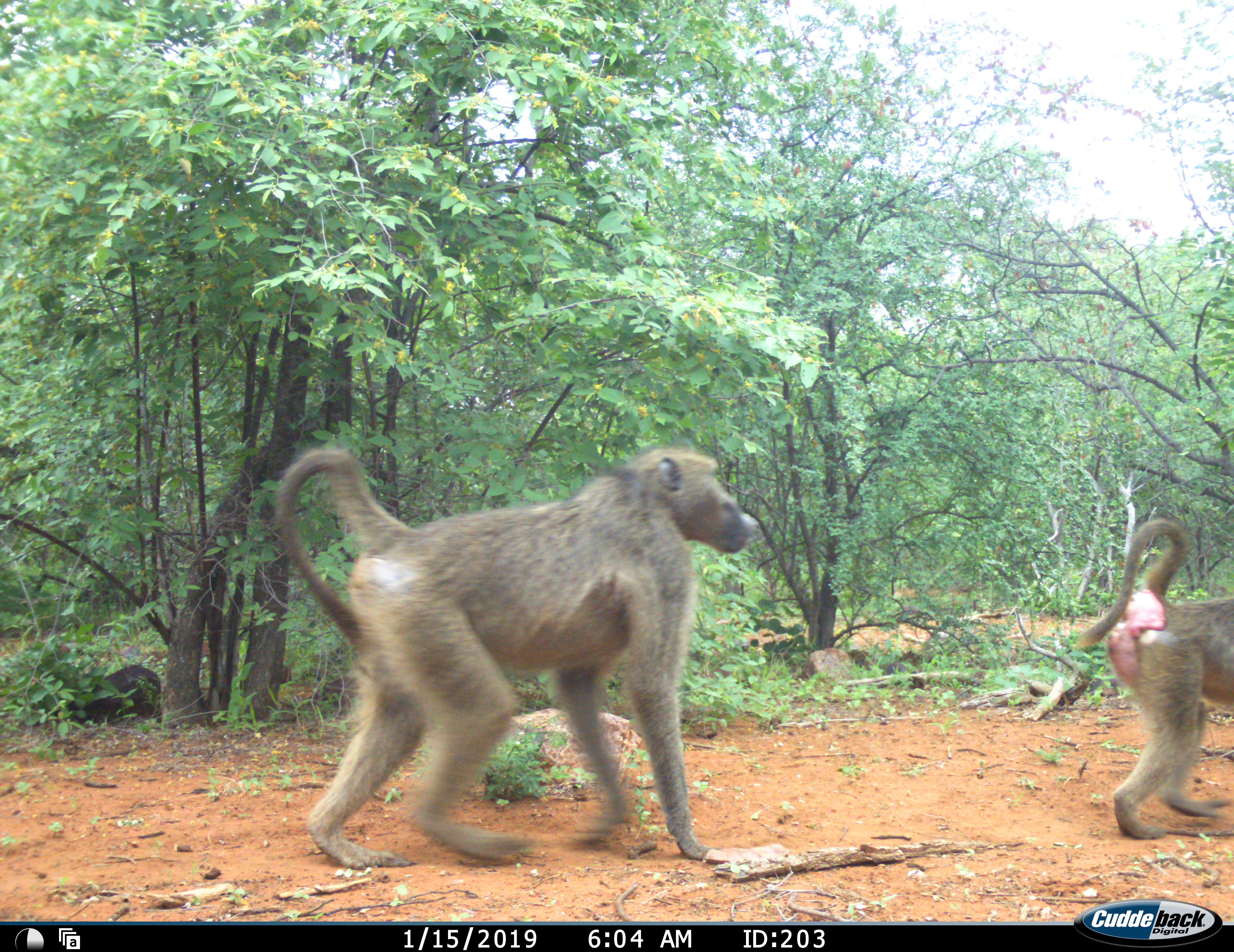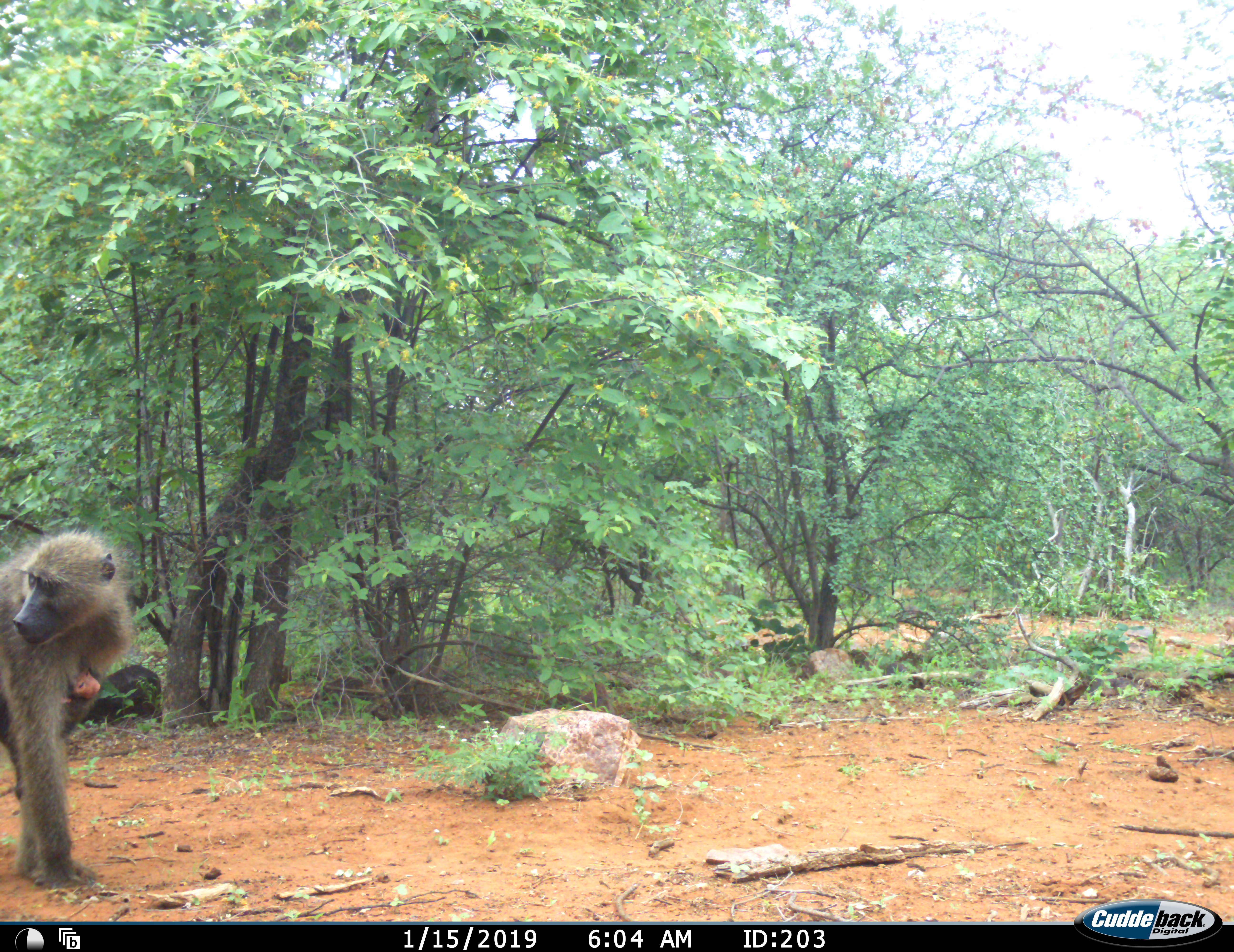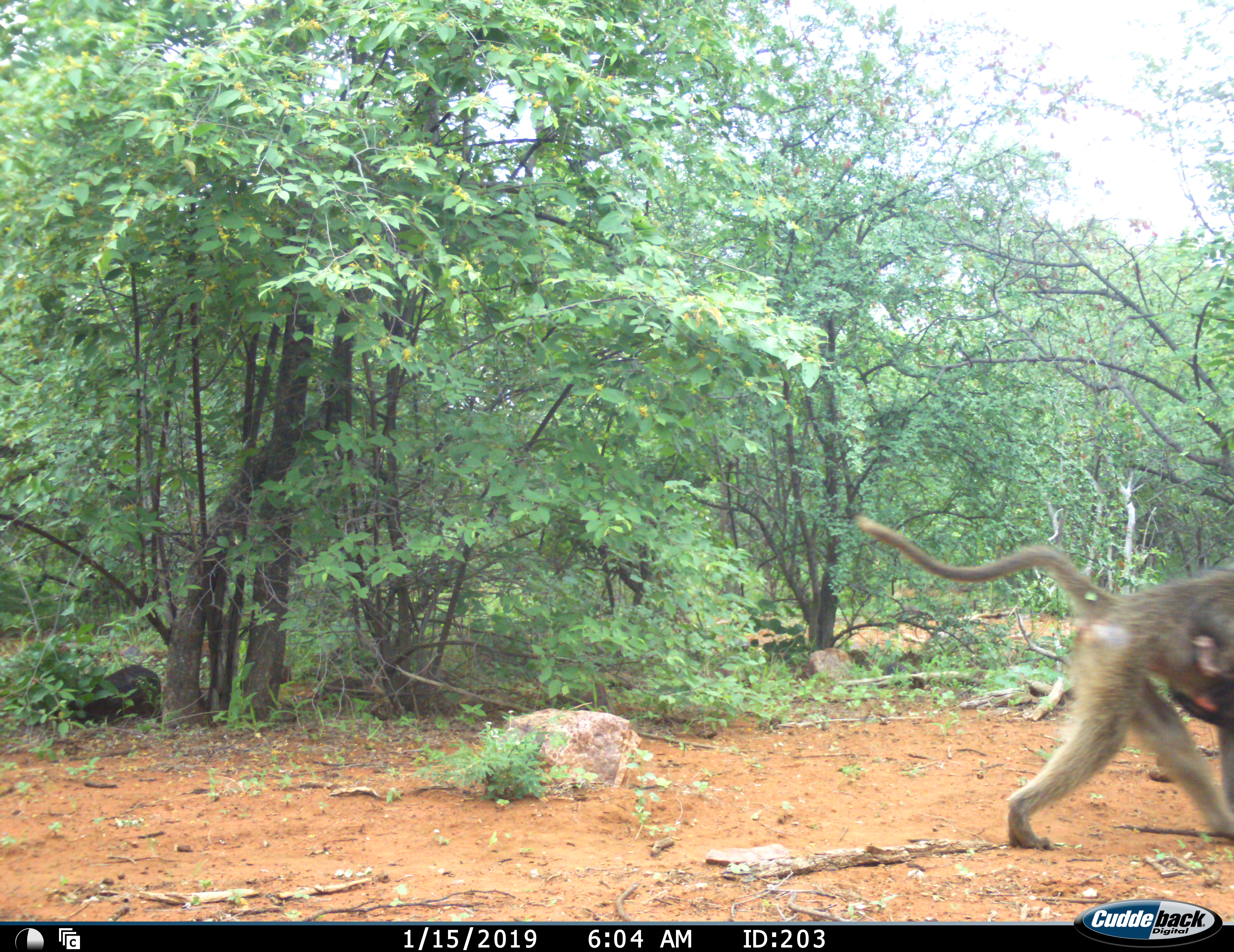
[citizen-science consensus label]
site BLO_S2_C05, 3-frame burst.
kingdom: Animalia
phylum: Chordata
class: Mammalia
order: Primates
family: Cercopithecidae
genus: Papio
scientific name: Papio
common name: baboon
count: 4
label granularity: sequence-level